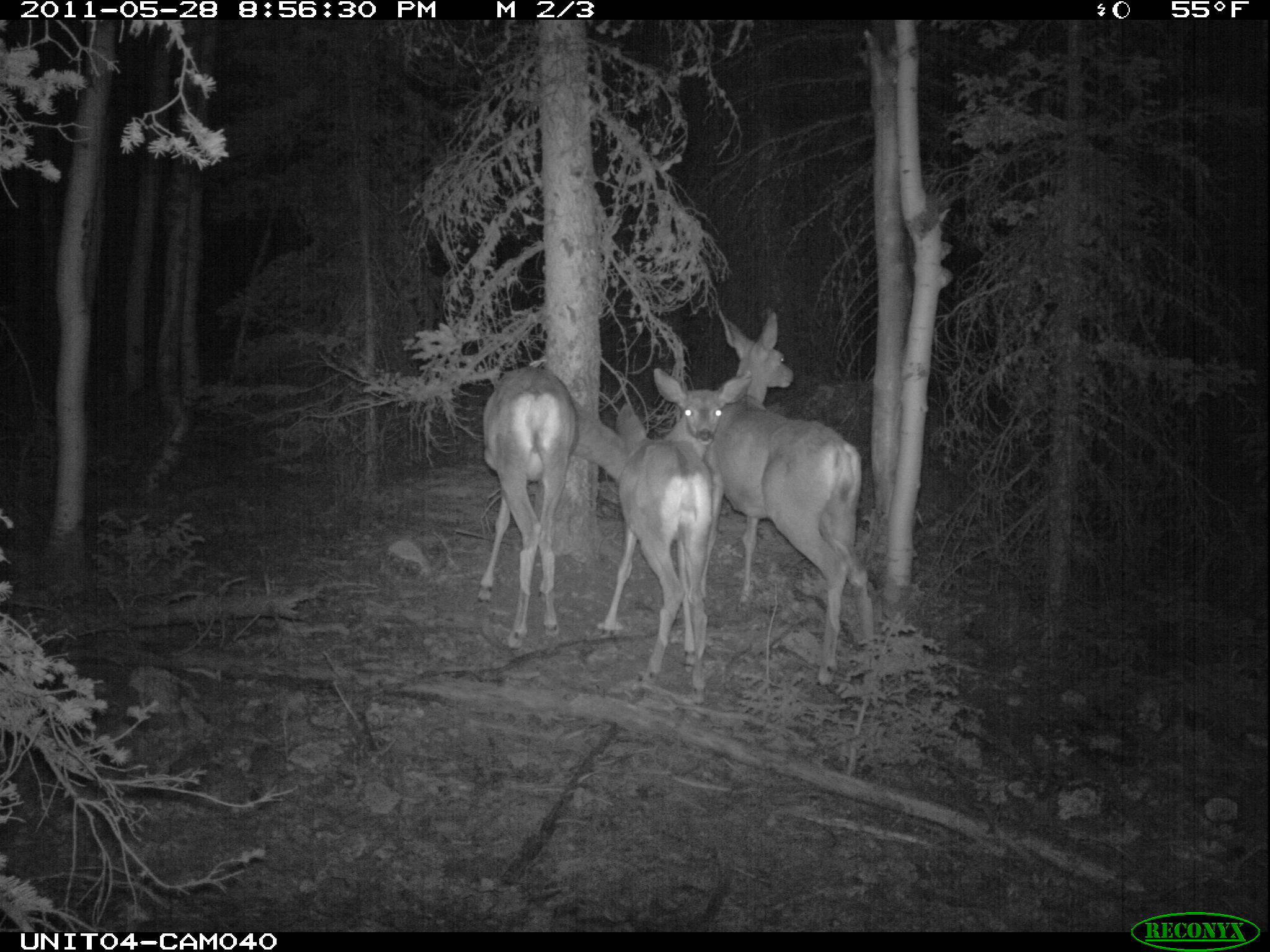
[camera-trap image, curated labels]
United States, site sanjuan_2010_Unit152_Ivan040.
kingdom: Animalia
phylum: Chordata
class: Mammalia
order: Artiodactyla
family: Cervidae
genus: Odocoileus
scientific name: Odocoileus hemionus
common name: mule deer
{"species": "Odocoileus hemionus (mule deer)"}